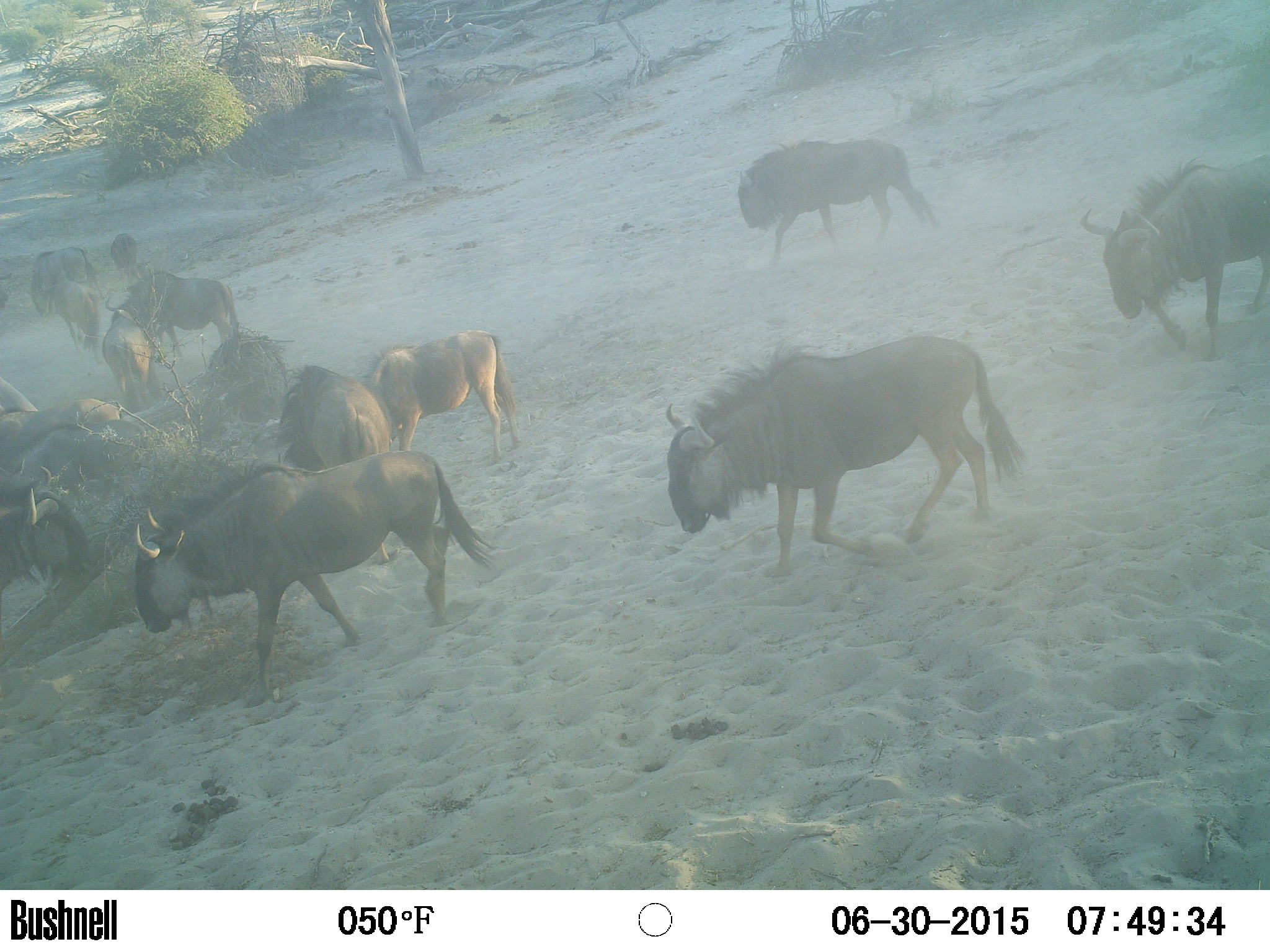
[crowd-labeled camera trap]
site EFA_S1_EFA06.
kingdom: Animalia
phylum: Chordata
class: Mammalia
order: Artiodactyla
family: Bovidae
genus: Connochaetes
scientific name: Connochaetes taurinus taurinus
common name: blue wildebeest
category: wildebeestblue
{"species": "wildebeestblue (blue wildebeest) (Connochaetes taurinus taurinus)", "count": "11-50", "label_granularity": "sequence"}